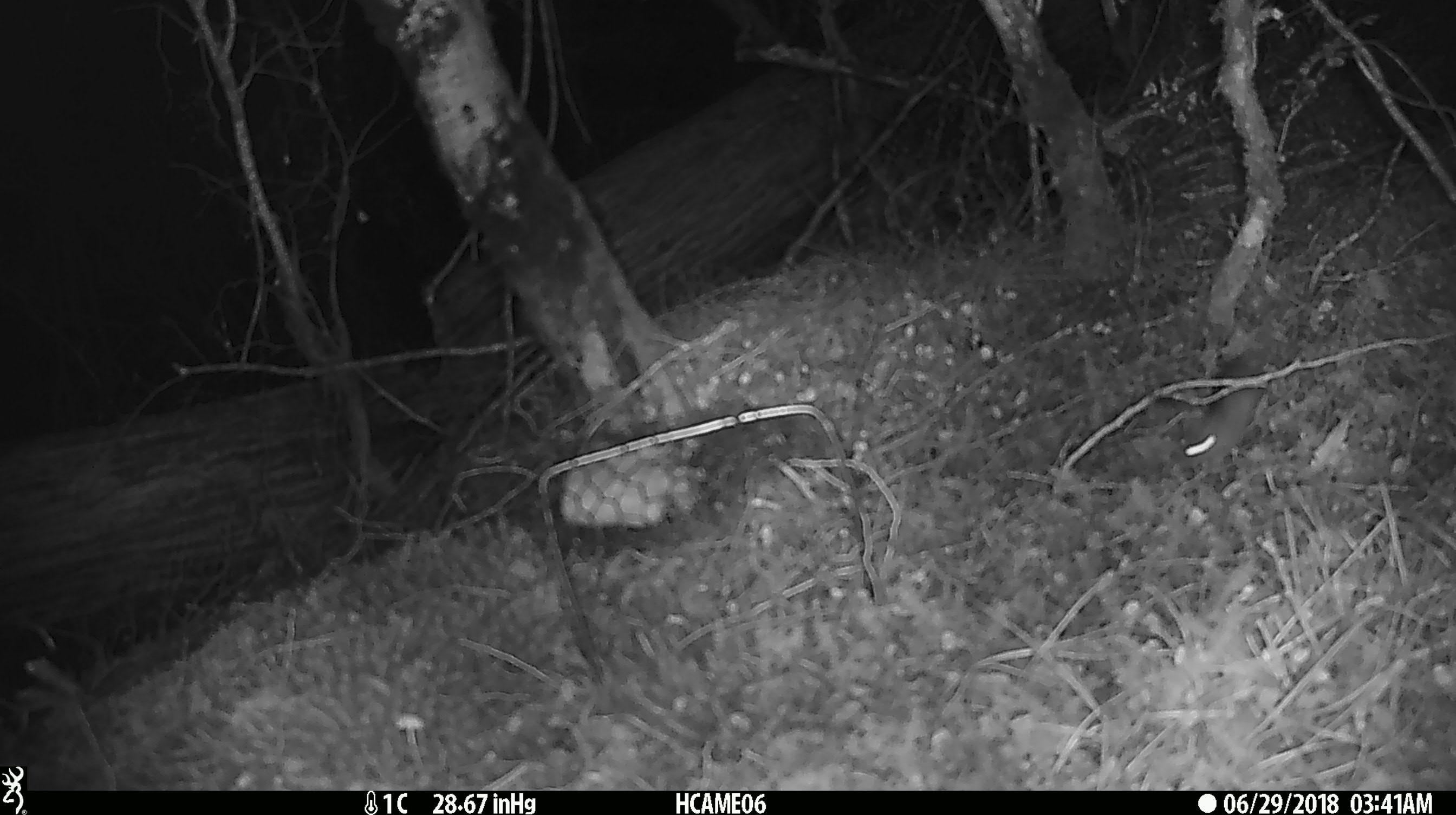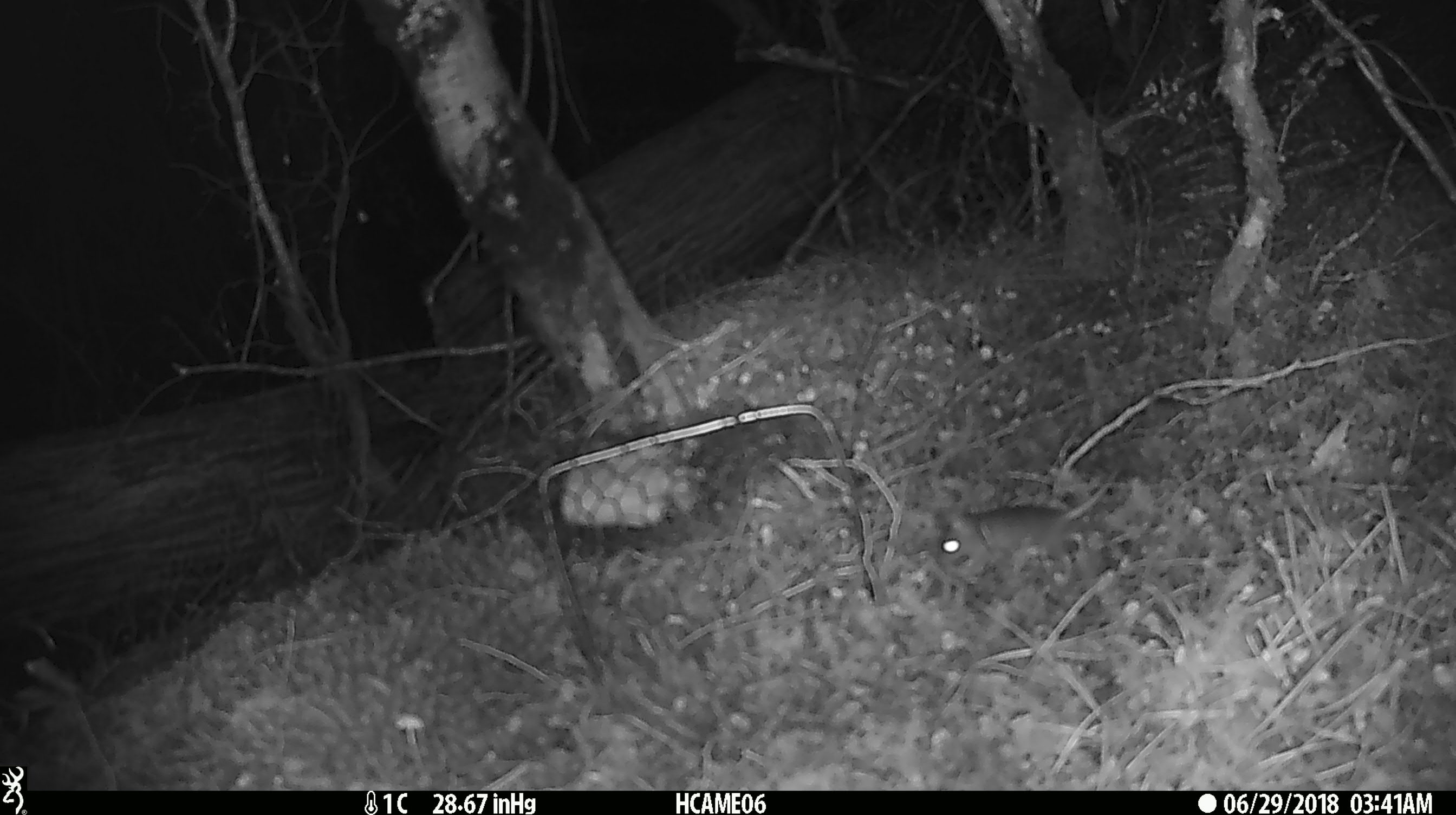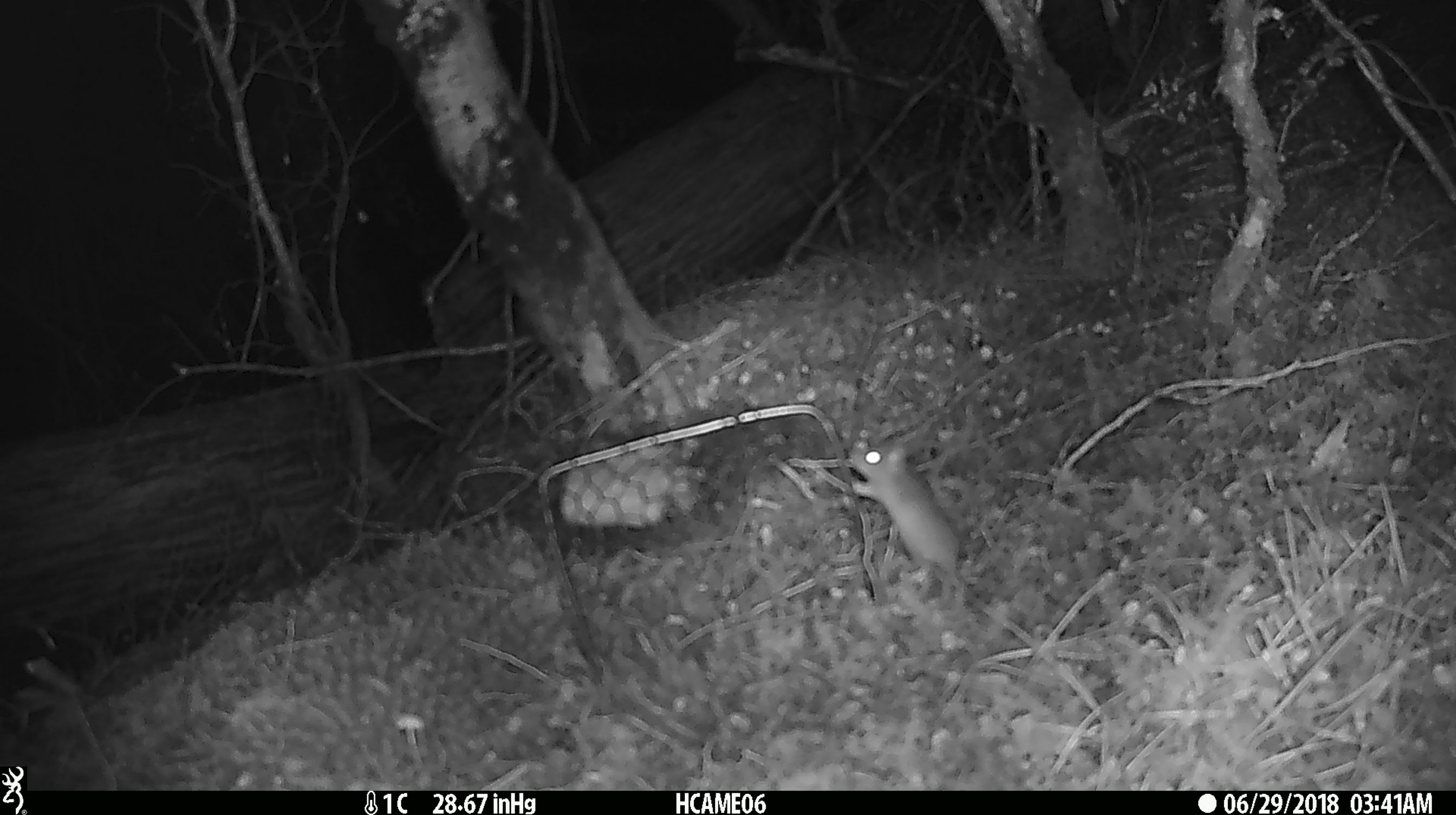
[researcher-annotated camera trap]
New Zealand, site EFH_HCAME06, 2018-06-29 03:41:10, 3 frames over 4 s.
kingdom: Animalia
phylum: Chordata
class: Mammalia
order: Rodentia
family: Muridae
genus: Mus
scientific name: Mus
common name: mouse